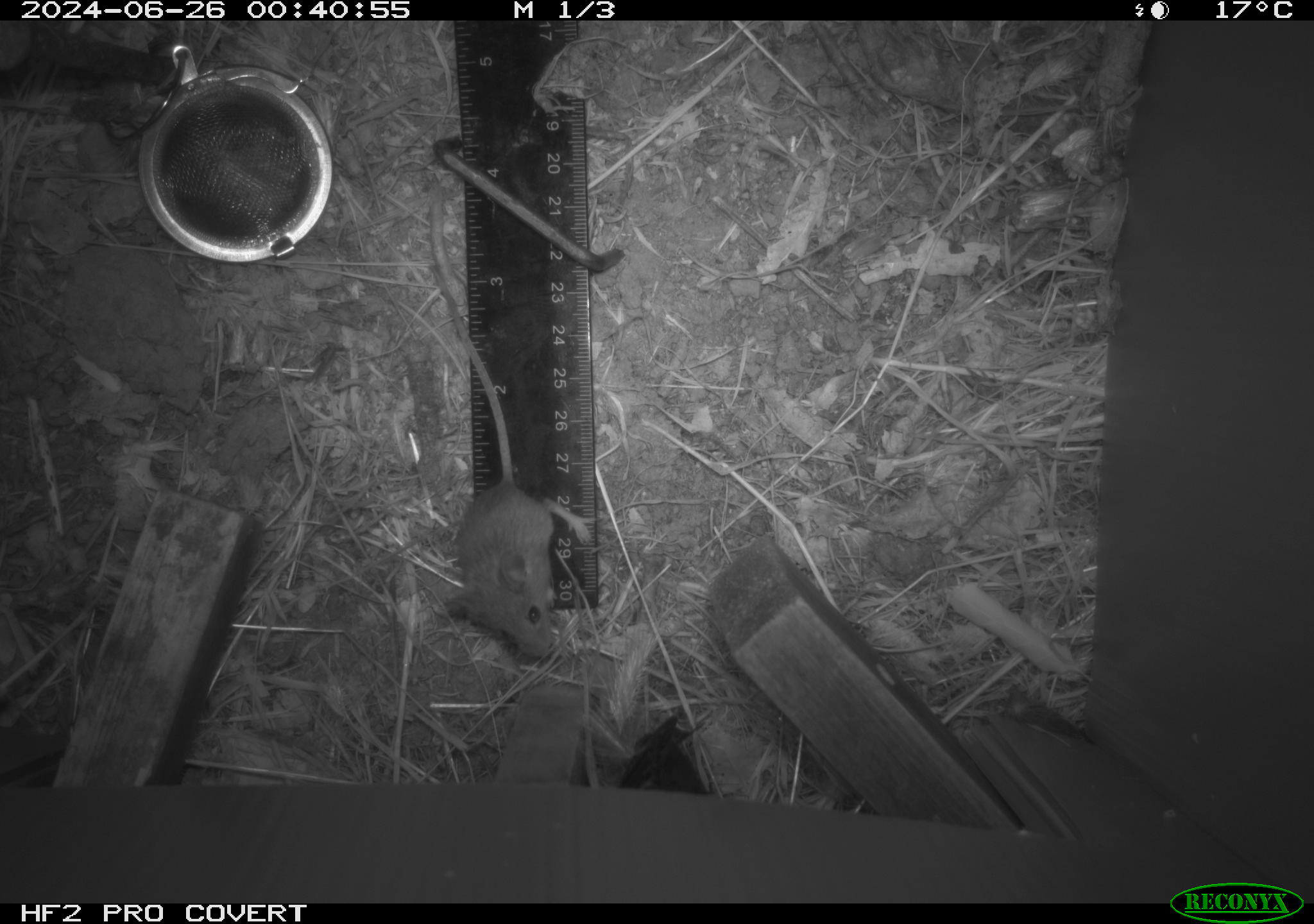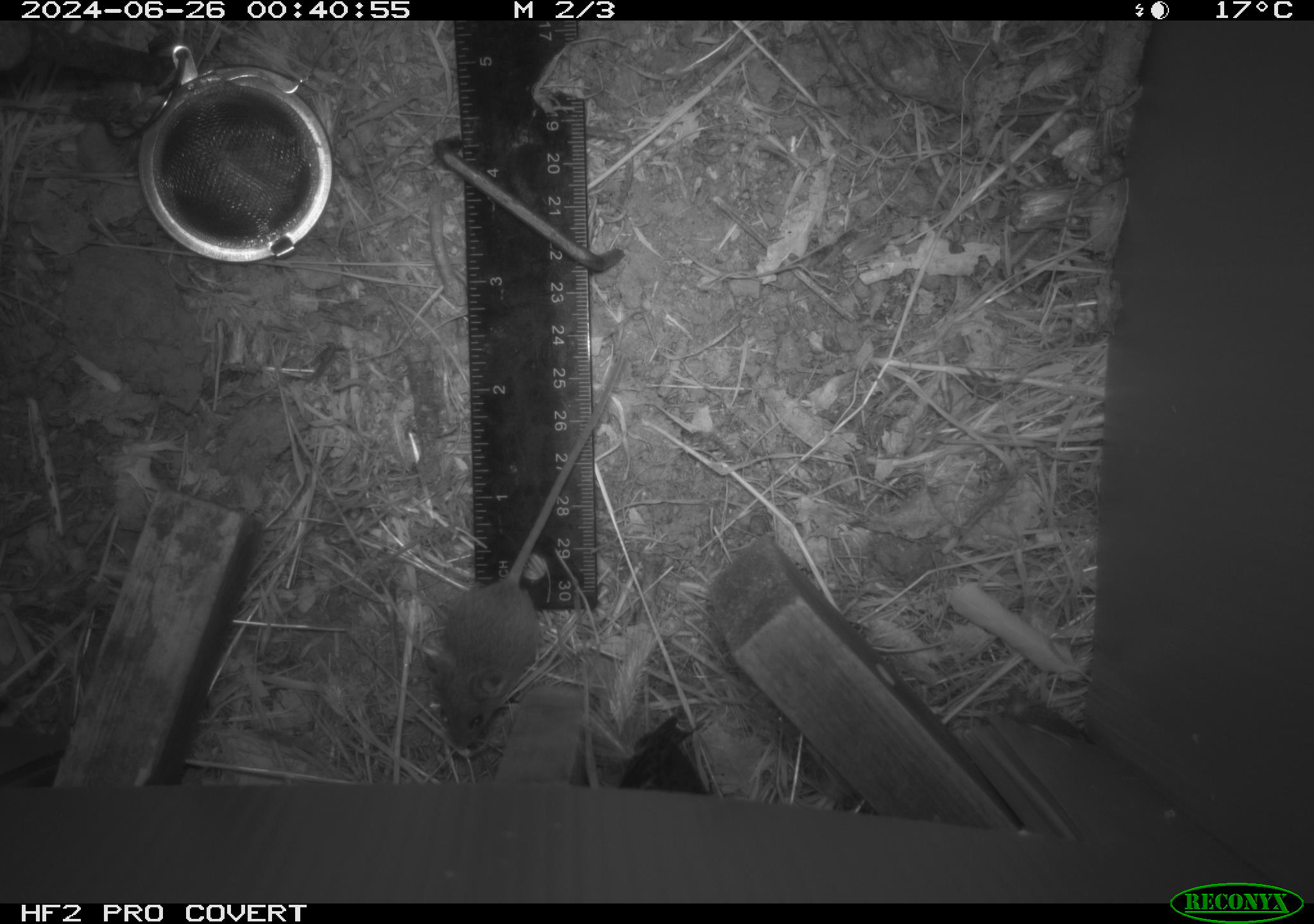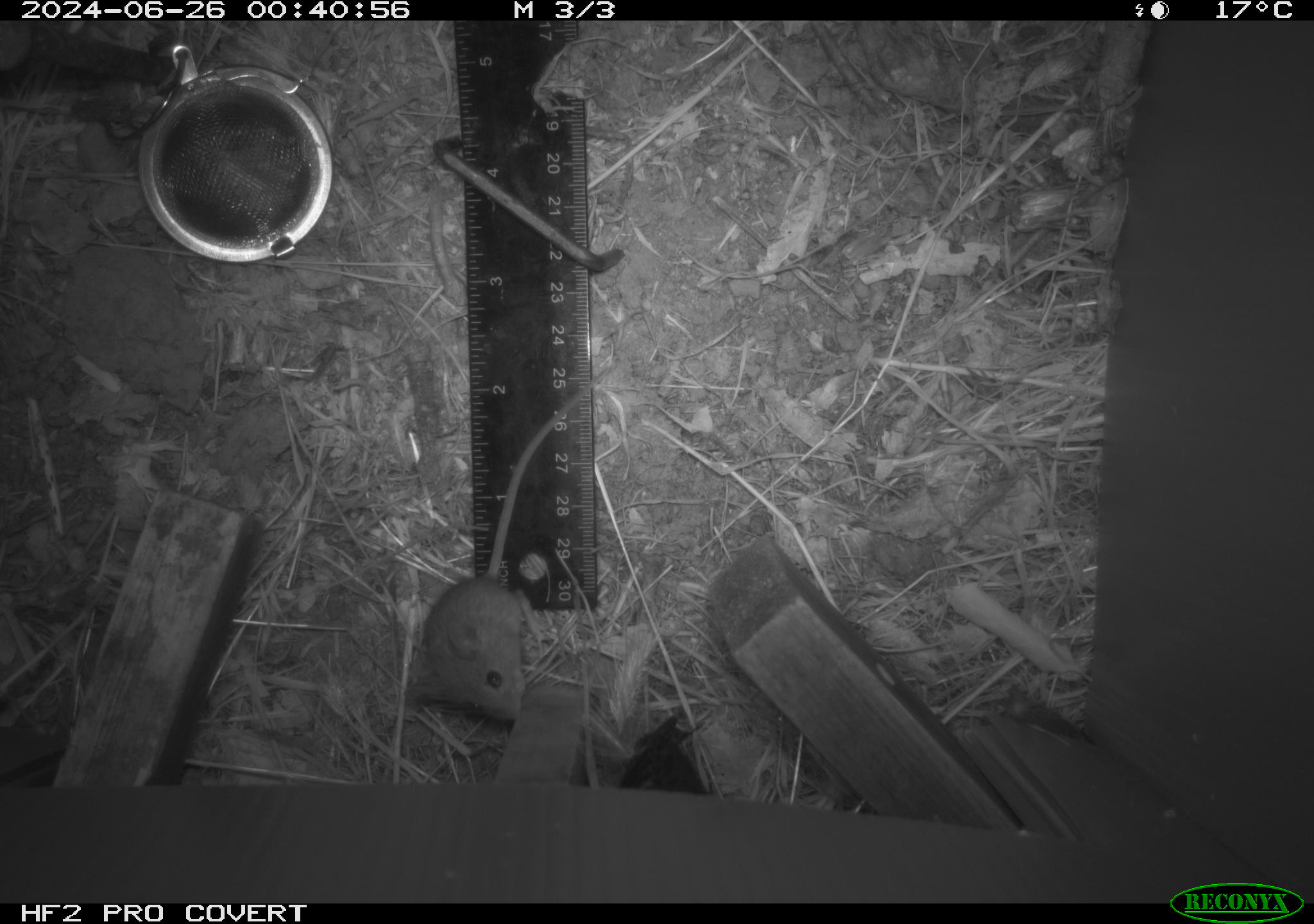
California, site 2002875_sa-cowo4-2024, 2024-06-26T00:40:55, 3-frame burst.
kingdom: Animalia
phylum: Chordata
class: Mammalia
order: Rodentia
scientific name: Rodentia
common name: mouse species